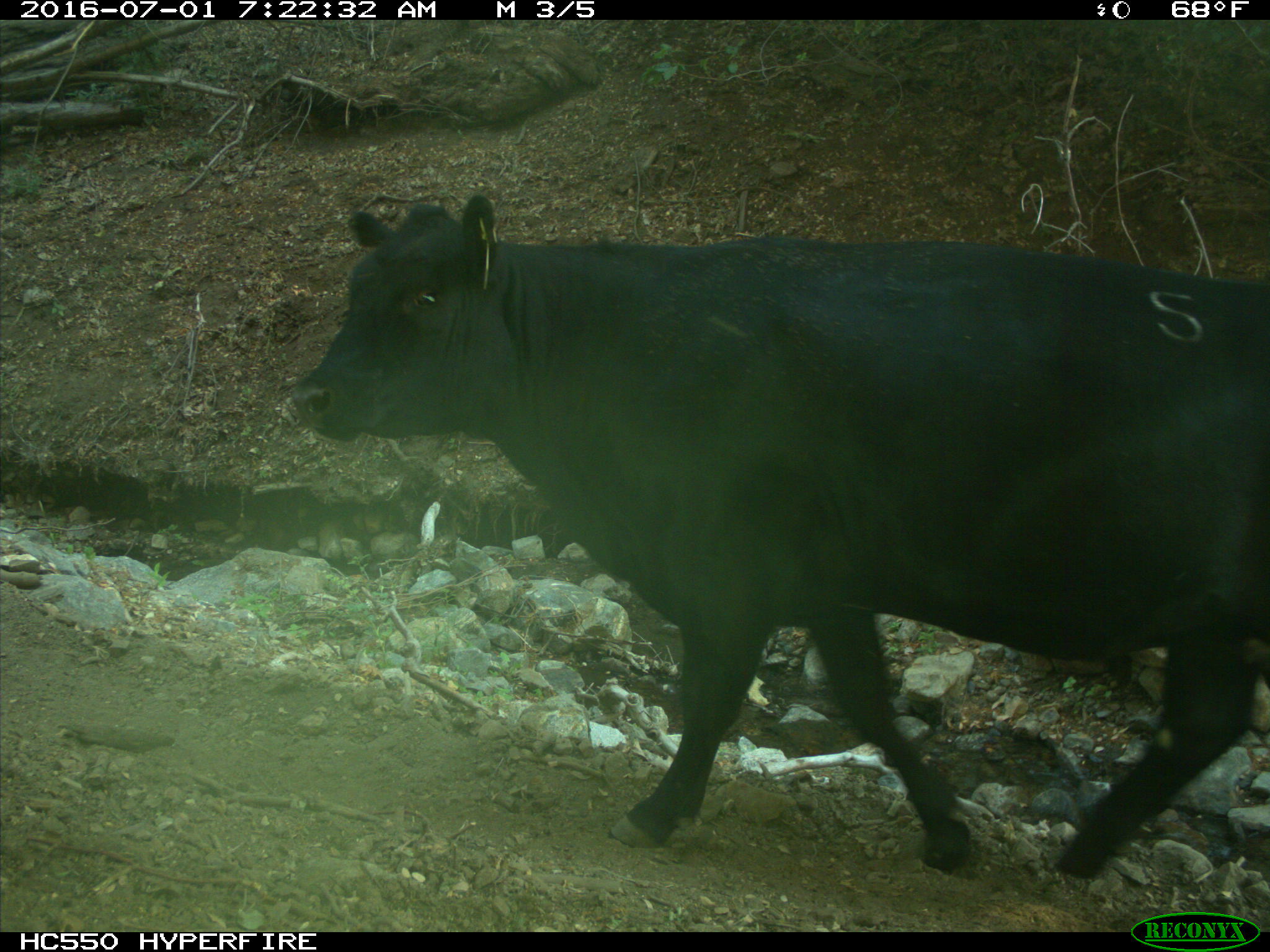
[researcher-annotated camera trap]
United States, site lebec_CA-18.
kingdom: Animalia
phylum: Chordata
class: Mammalia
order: Artiodactyla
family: Bovidae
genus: Bos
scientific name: Bos taurus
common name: domestic cow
Bos taurus (domestic cow).